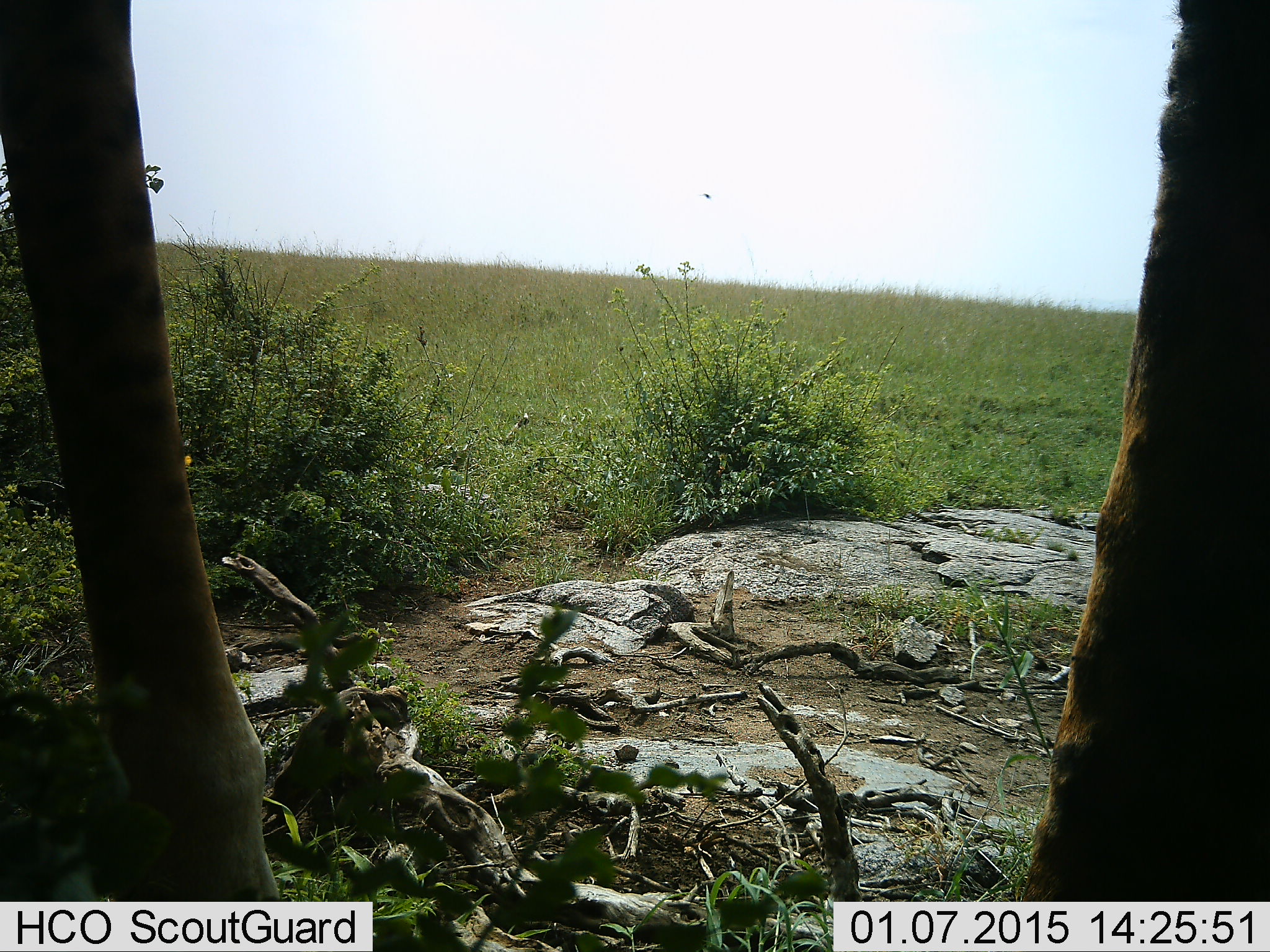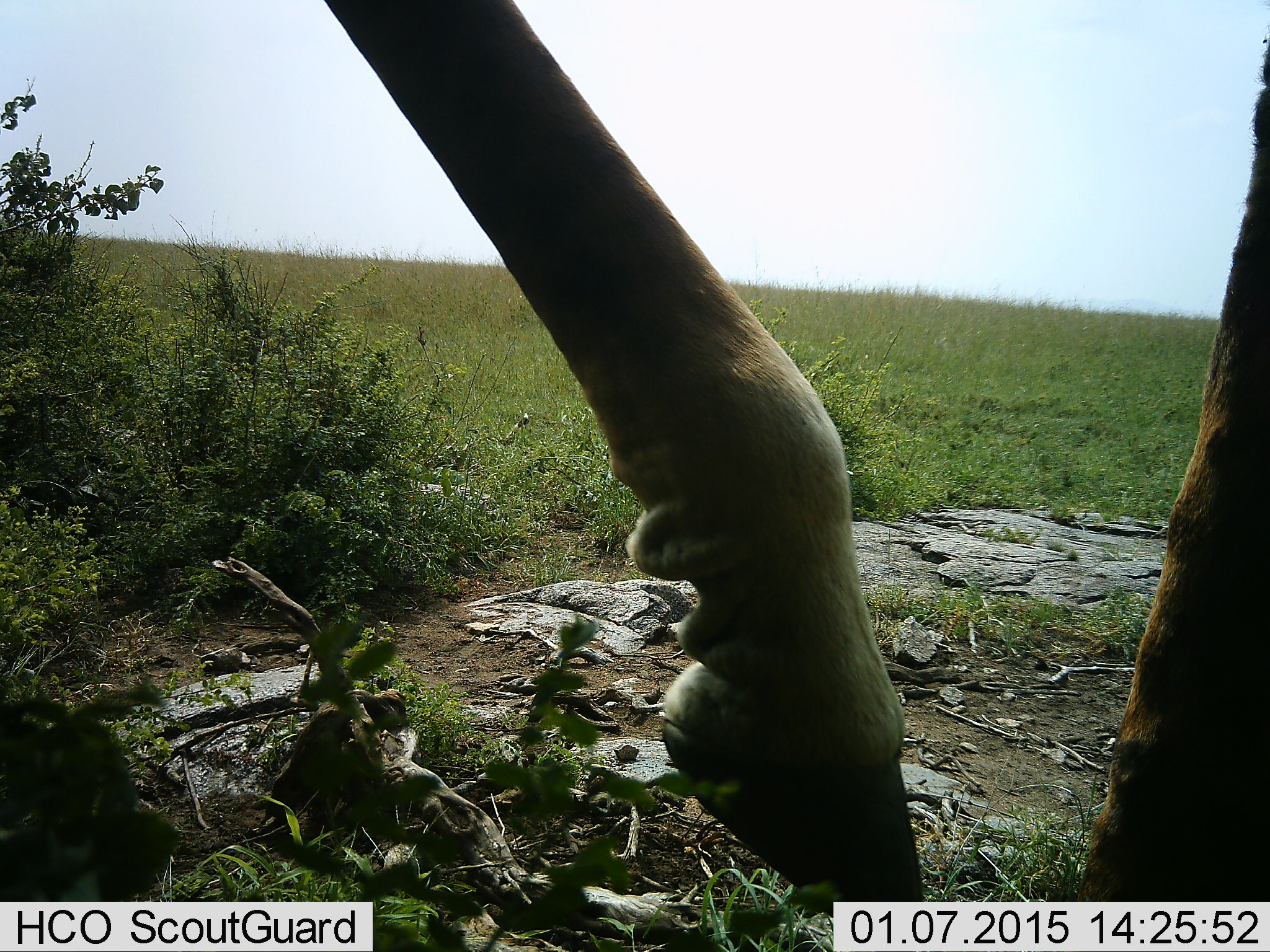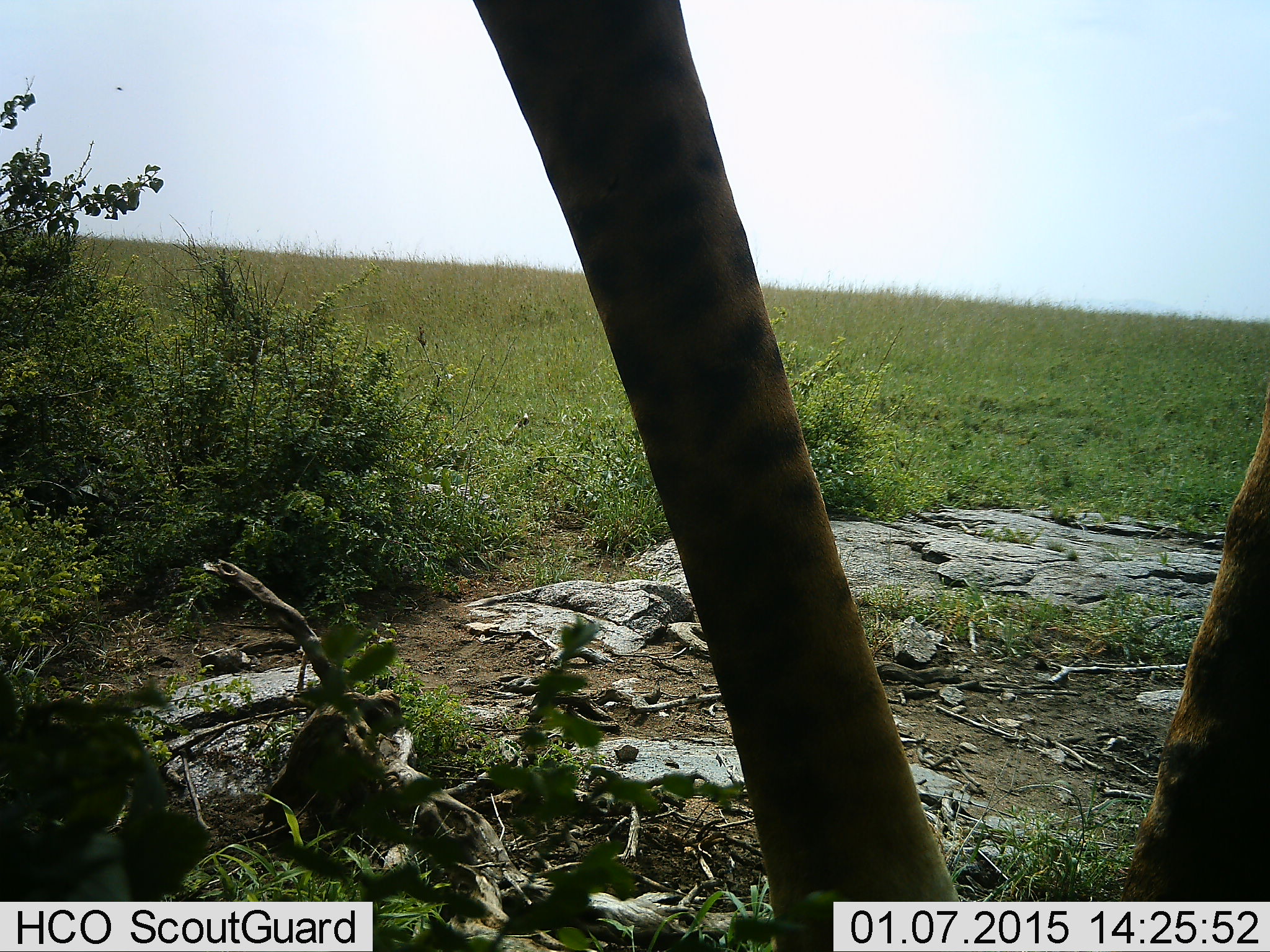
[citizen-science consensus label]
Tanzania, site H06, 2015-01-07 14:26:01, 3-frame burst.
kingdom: Animalia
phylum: Chordata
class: Mammalia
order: Artiodactyla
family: Giraffidae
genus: Giraffa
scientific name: Giraffa camelopardalis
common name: giraffe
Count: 1.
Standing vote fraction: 42%.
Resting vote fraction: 0%.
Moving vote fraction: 67%.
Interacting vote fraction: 0%.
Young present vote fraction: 0%.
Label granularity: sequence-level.